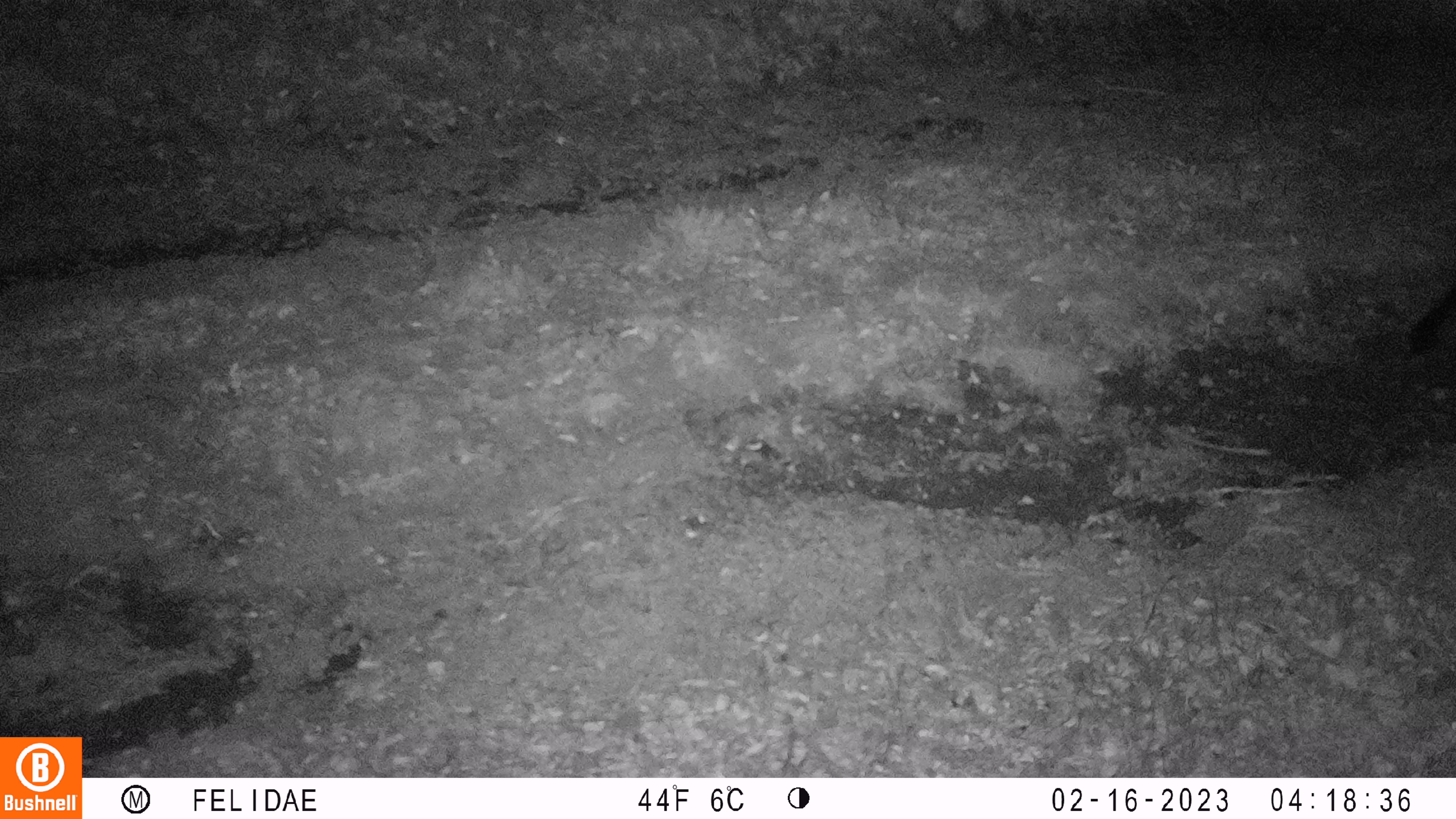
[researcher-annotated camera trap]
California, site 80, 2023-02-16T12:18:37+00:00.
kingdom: Animalia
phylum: Chordata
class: Mammalia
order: Carnivora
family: Canidae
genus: Urocyon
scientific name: Urocyon cinereoargenteus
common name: gray fox